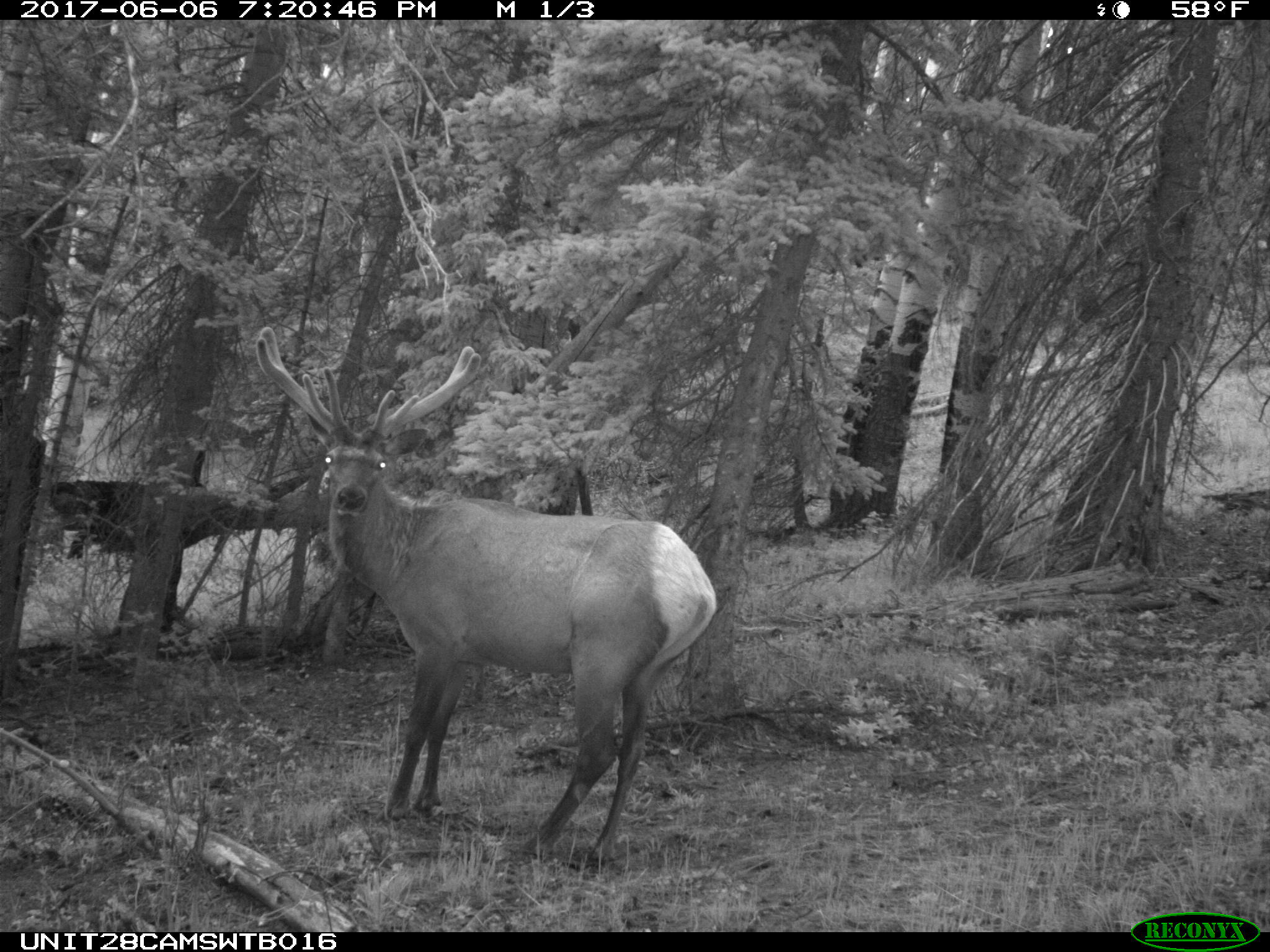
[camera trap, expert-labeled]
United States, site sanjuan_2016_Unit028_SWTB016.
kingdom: Animalia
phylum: Chordata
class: Mammalia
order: Artiodactyla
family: Cervidae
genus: Cervus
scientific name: Cervus elaphus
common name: red deer